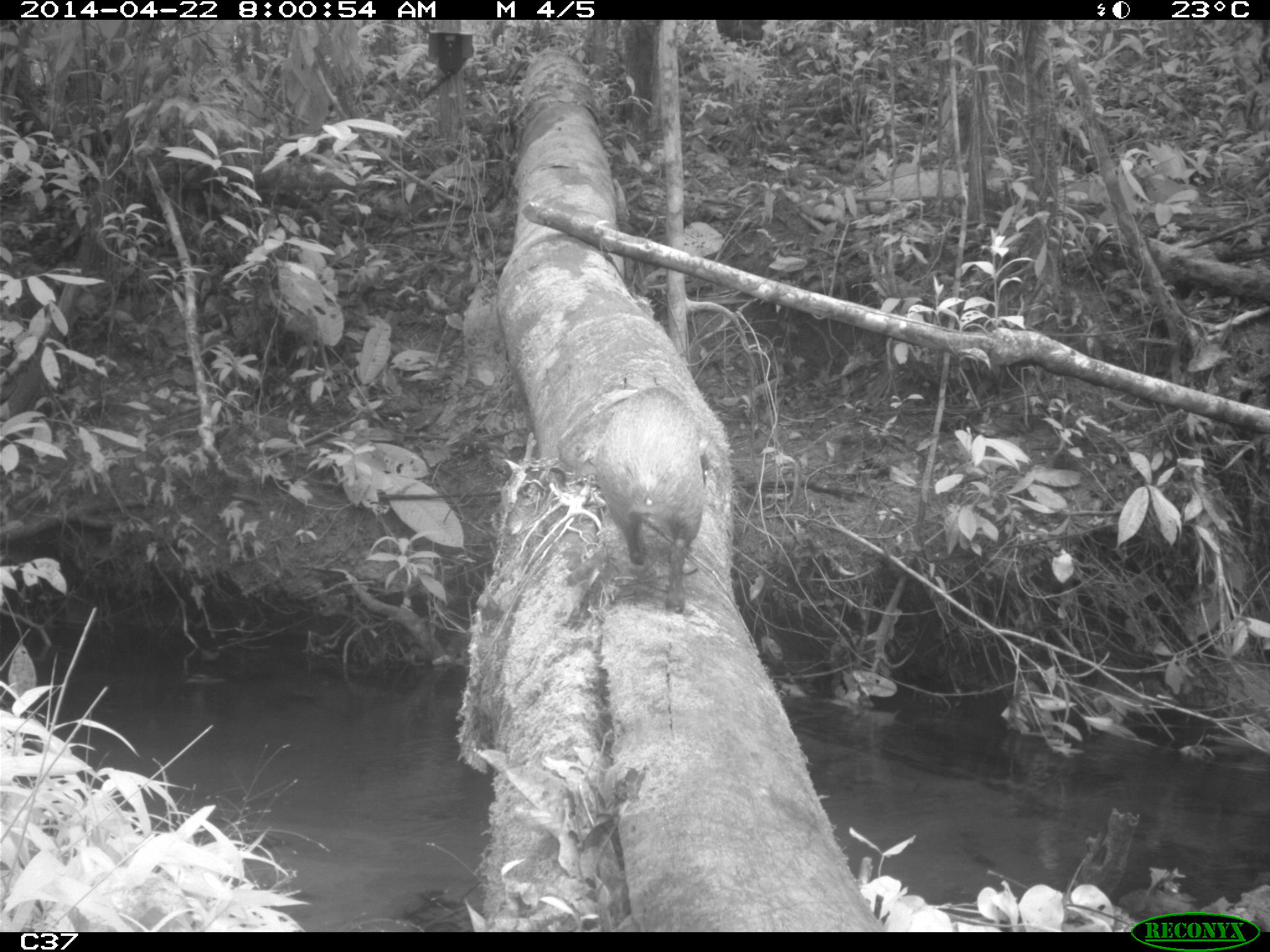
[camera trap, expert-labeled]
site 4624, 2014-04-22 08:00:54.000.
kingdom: Animalia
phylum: Chordata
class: Mammalia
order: Rodentia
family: Dasyproctidae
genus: Dasyprocta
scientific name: Dasyprocta leporina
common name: red-rumped agouti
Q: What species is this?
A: Dasyprocta leporina (red-rumped agouti).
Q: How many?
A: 1.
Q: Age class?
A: Adult.